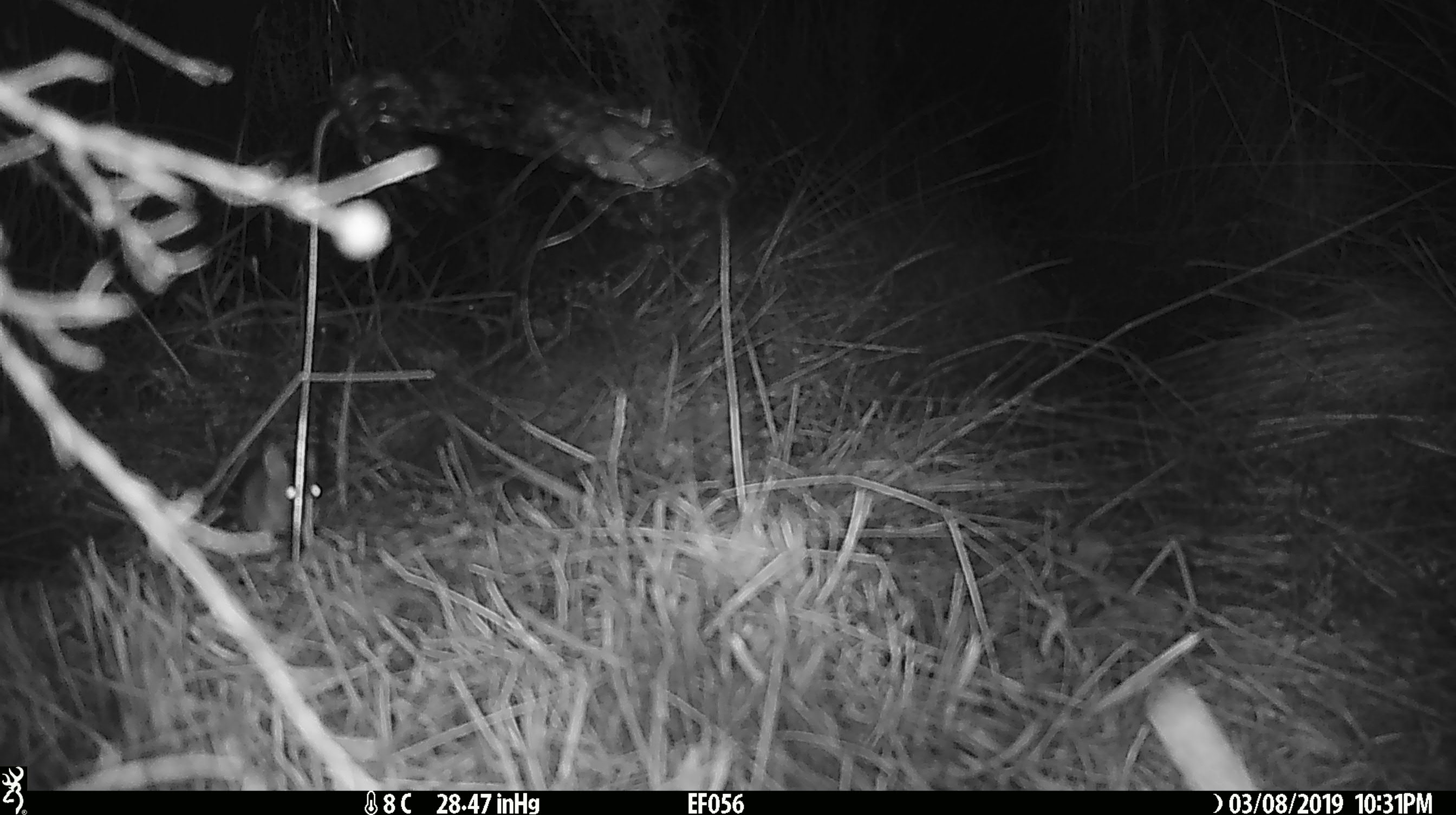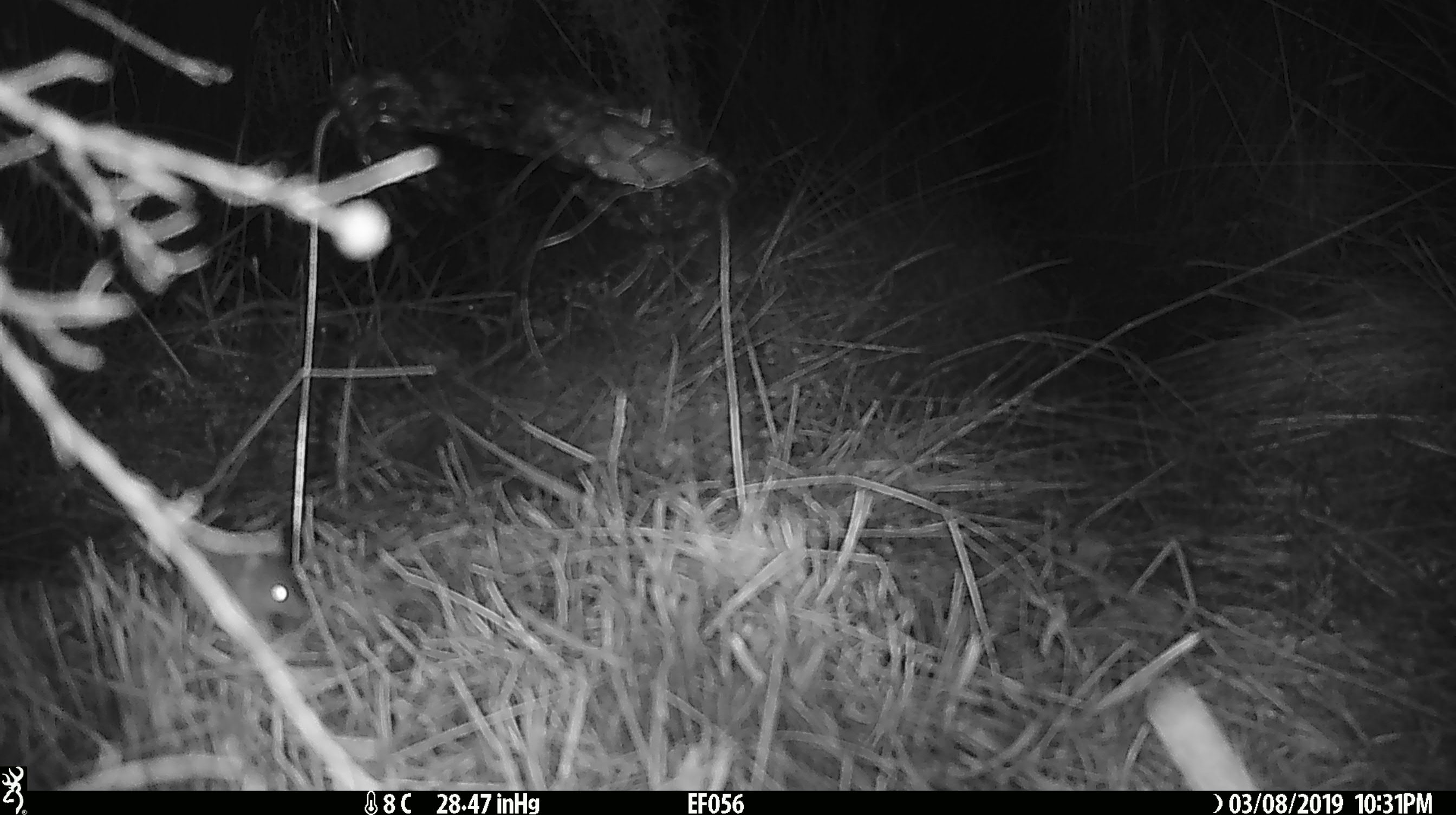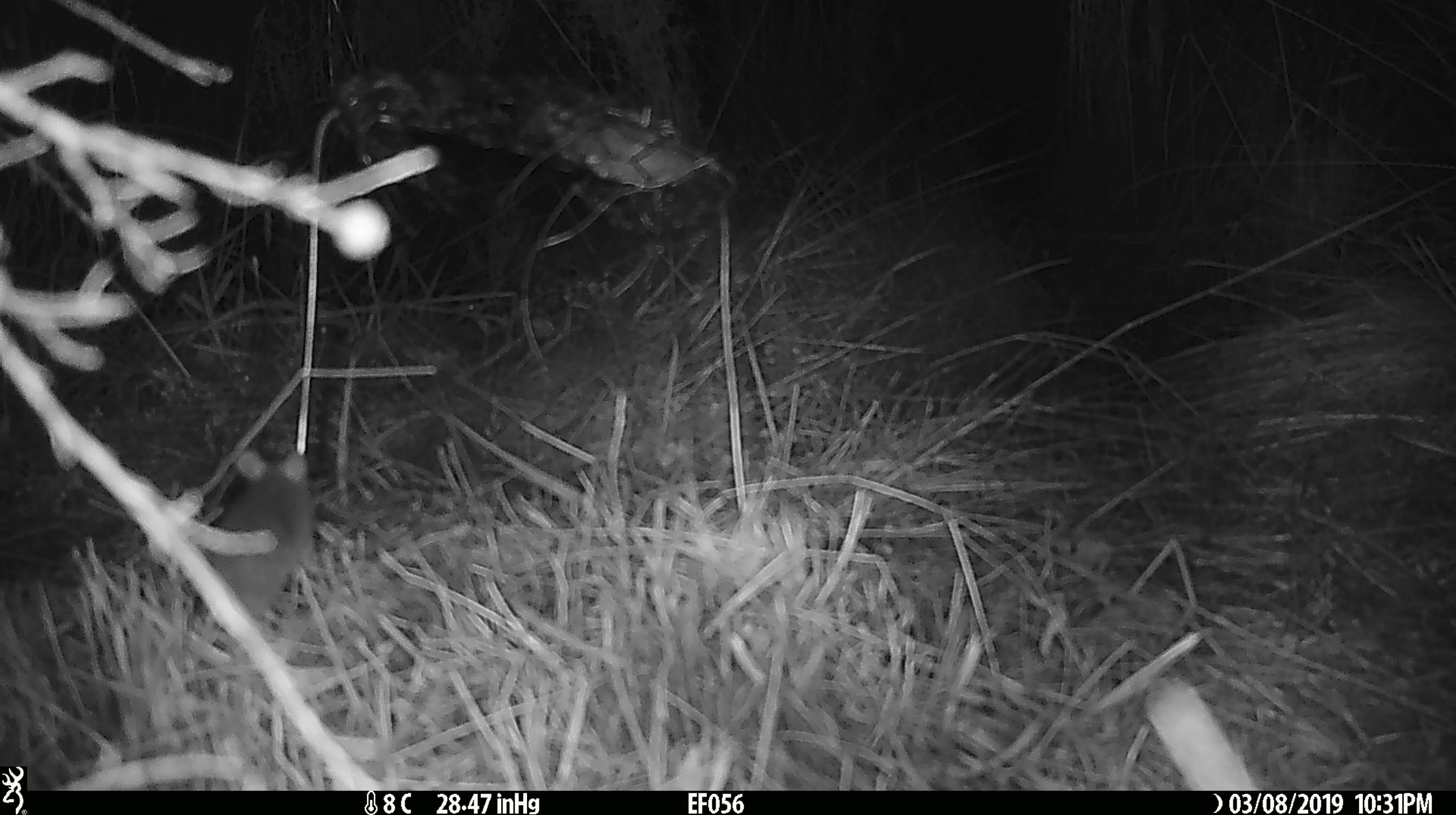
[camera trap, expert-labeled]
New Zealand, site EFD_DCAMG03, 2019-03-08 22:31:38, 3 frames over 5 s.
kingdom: Animalia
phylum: Chordata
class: Mammalia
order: Rodentia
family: Muridae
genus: Mus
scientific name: Mus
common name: mouse